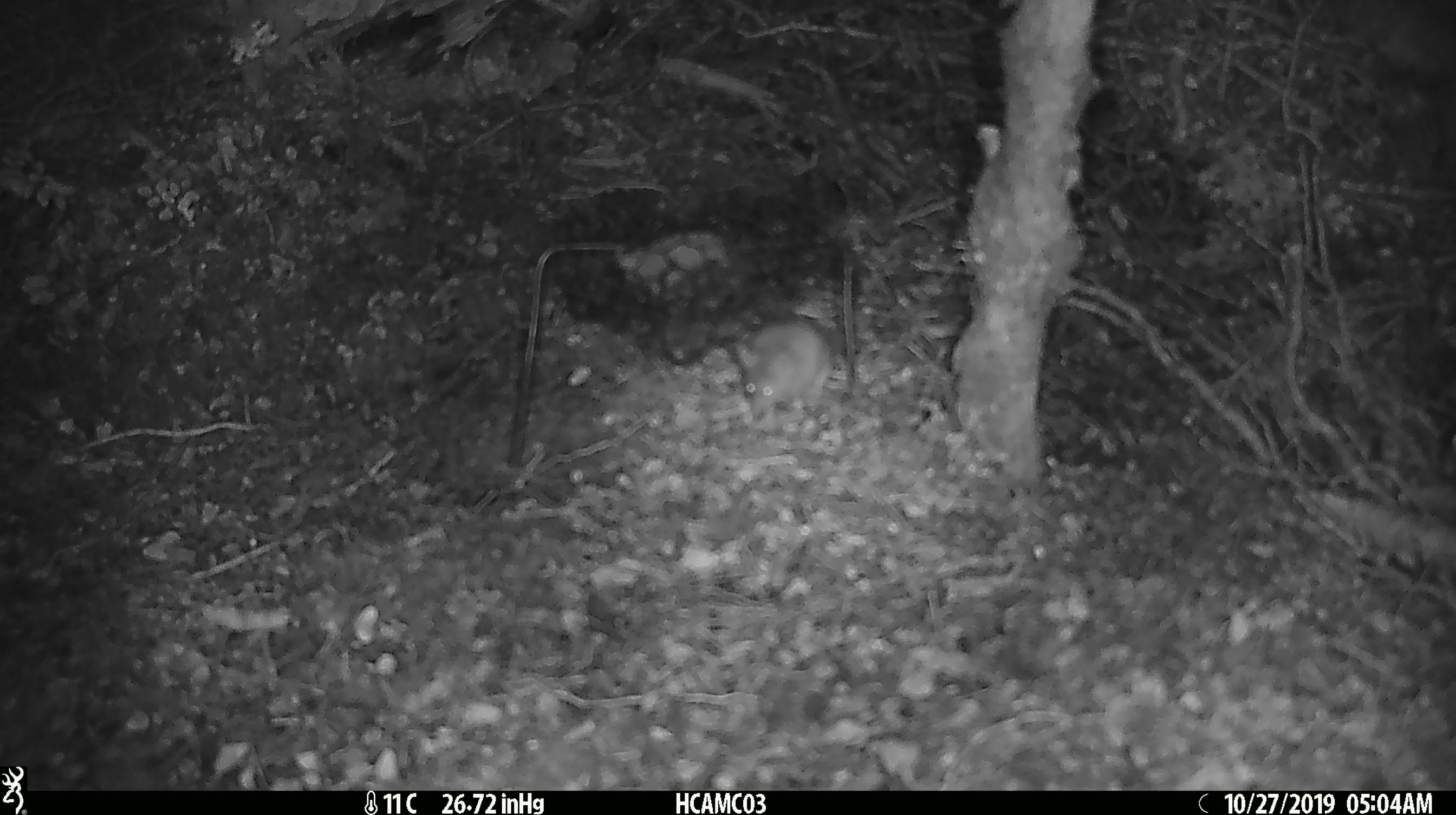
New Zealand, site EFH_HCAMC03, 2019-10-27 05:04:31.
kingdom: Animalia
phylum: Chordata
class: Mammalia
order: Rodentia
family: Muridae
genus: Mus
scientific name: Mus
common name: mouse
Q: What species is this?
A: Mouse (Mus).